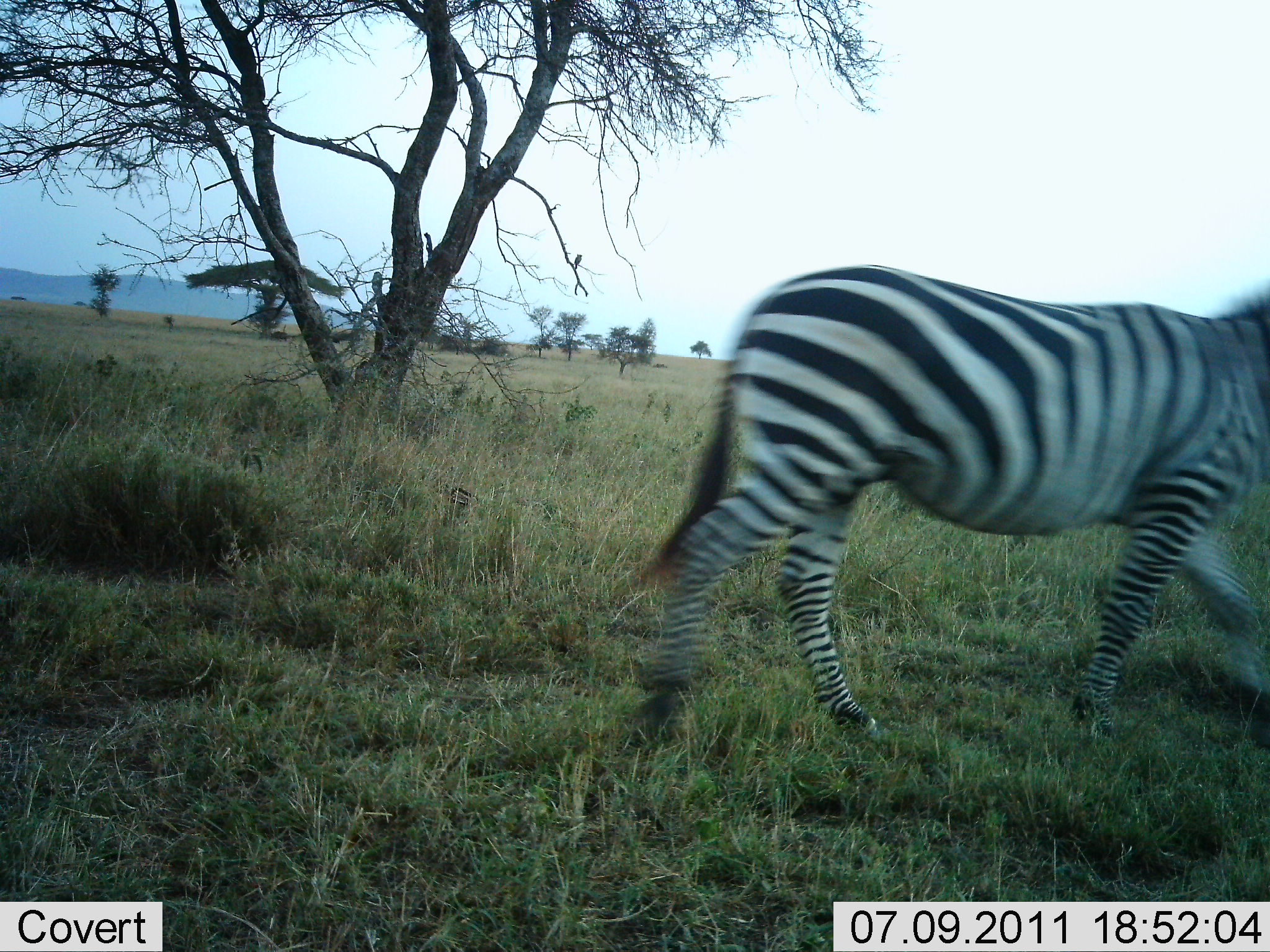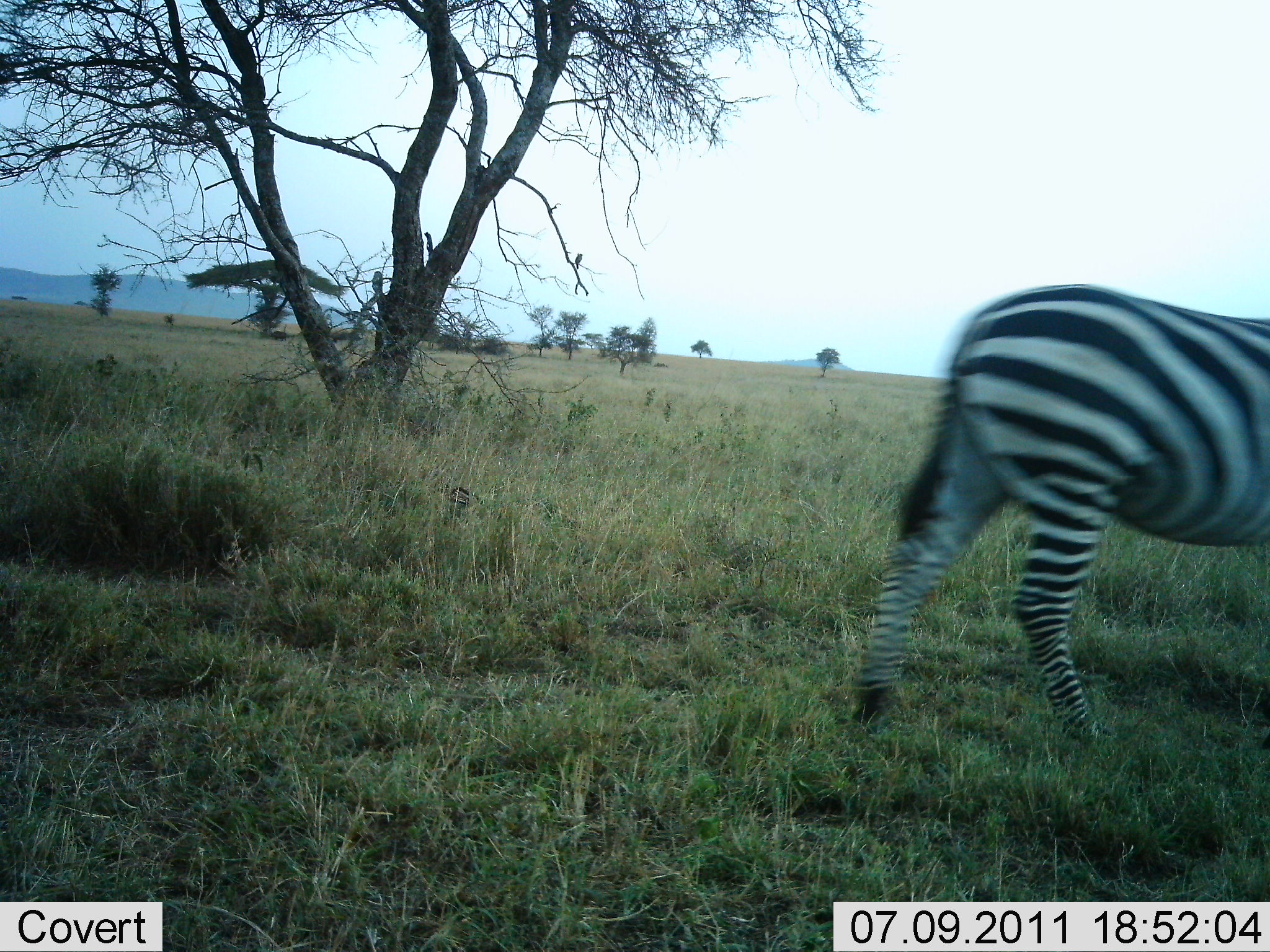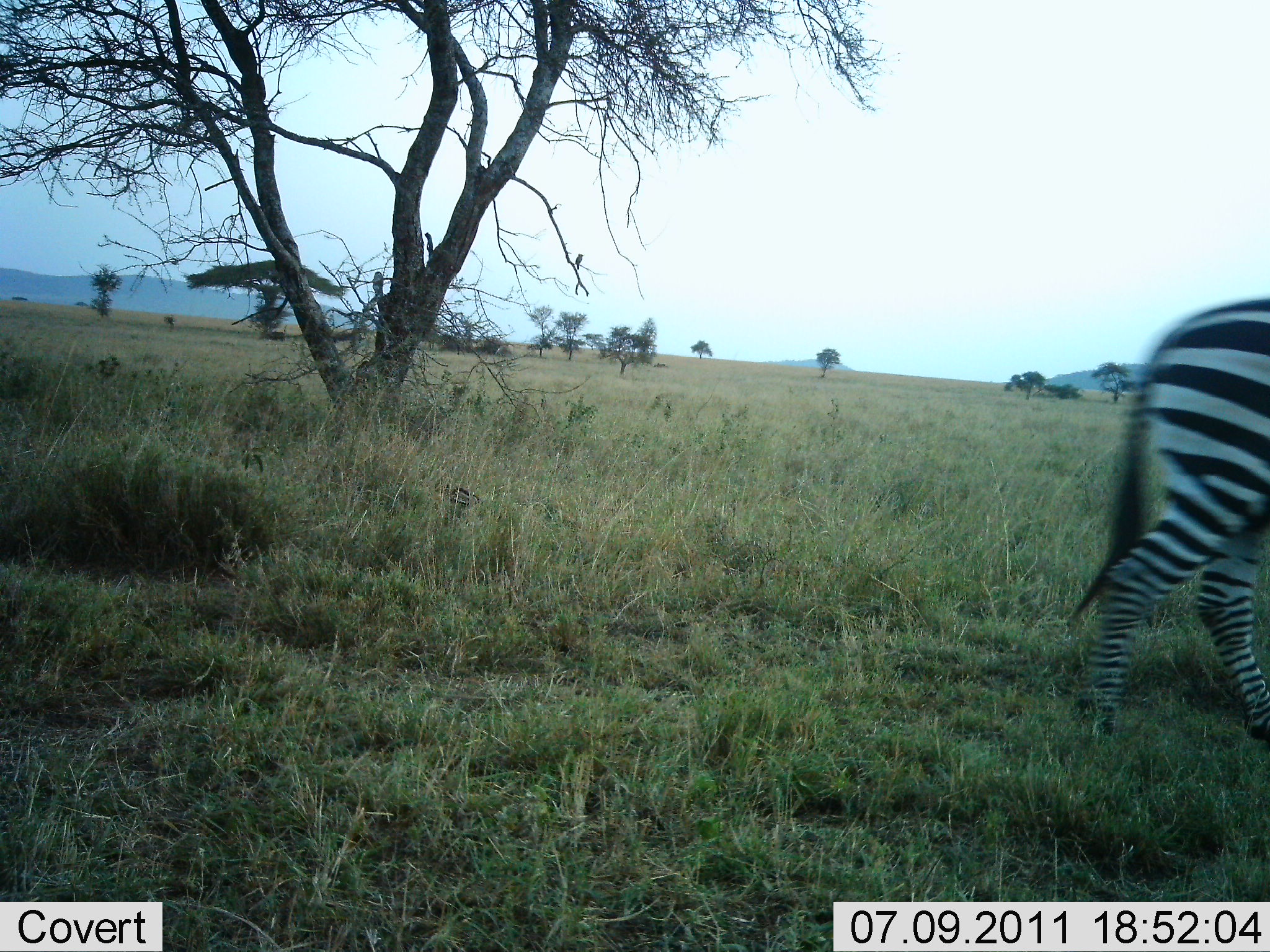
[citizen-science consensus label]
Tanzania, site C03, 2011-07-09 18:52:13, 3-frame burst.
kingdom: Animalia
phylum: Chordata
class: Mammalia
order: Perissodactyla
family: Equidae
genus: Equus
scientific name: Equus quagga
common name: plains zebra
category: zebra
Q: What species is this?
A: Zebra (plains zebra) (Equus quagga).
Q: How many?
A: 1.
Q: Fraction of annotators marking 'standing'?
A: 0%.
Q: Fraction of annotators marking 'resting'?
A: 0%.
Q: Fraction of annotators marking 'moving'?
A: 100%.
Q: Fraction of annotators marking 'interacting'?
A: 0%.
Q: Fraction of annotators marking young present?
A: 0%.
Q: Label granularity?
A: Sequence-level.